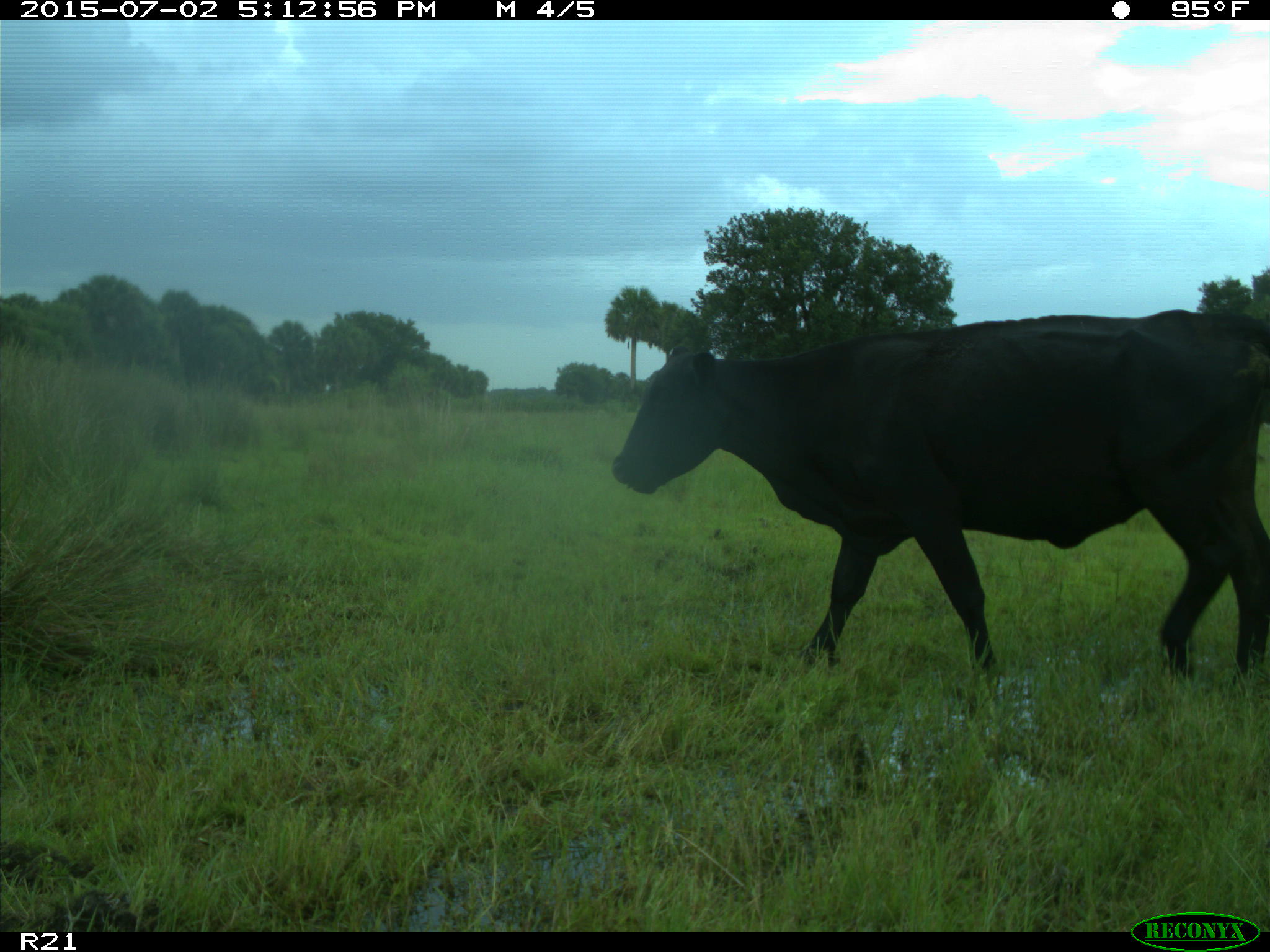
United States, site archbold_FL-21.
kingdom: Animalia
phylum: Chordata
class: Mammalia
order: Artiodactyla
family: Bovidae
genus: Bos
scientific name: Bos taurus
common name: domestic cow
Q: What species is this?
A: Bos taurus (domestic cow).